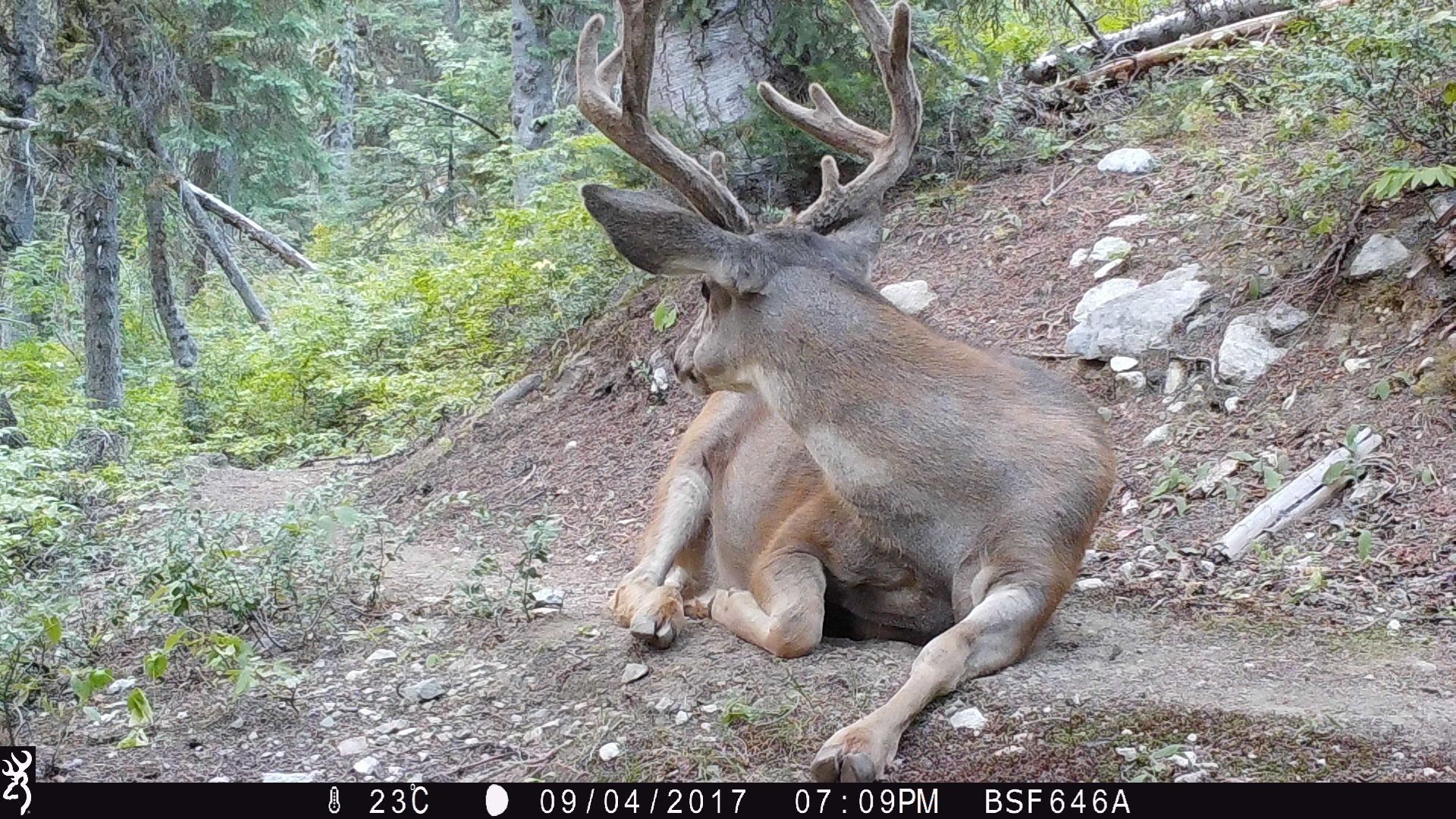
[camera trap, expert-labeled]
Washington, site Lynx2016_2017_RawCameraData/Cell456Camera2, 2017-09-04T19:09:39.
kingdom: Animalia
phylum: Chordata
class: Mammalia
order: Artiodactyla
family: Cervidae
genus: Odocoileus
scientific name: Odocoileus hemionus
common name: mule deer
Odocoileus hemionus (mule deer). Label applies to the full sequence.